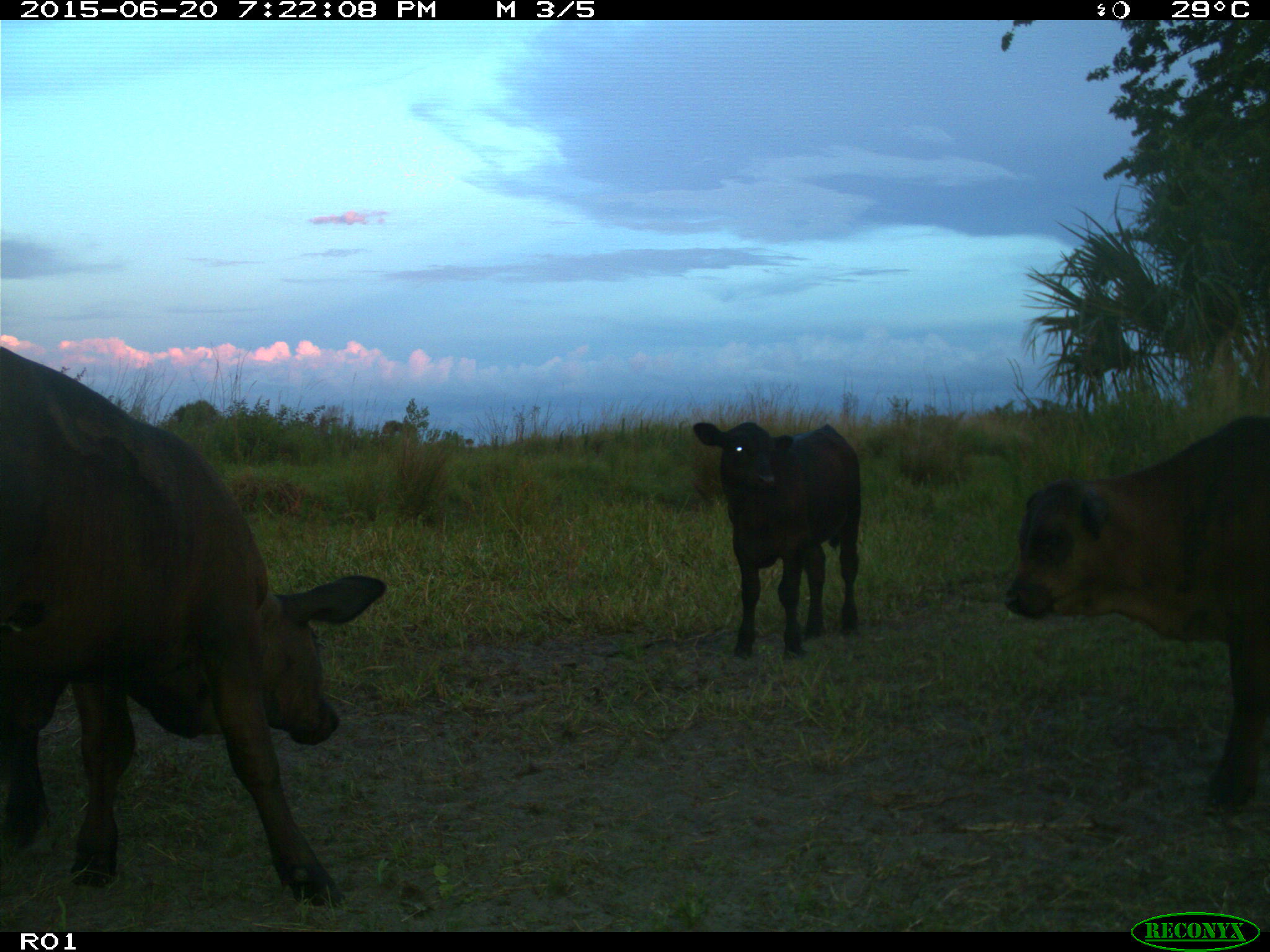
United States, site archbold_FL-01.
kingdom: Animalia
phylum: Chordata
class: Mammalia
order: Artiodactyla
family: Bovidae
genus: Bos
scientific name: Bos taurus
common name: domestic cow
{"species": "Bos taurus (domestic cow)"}